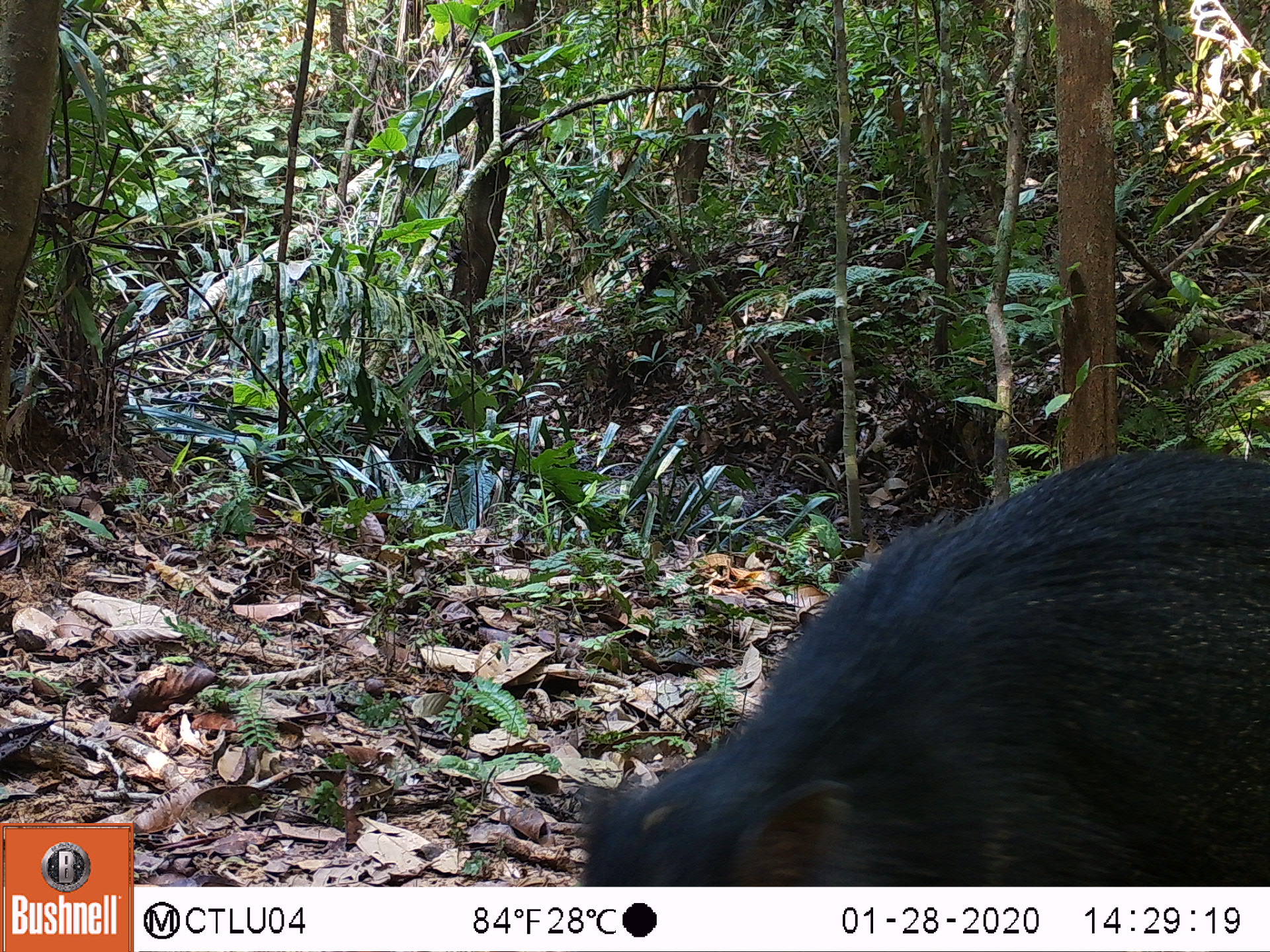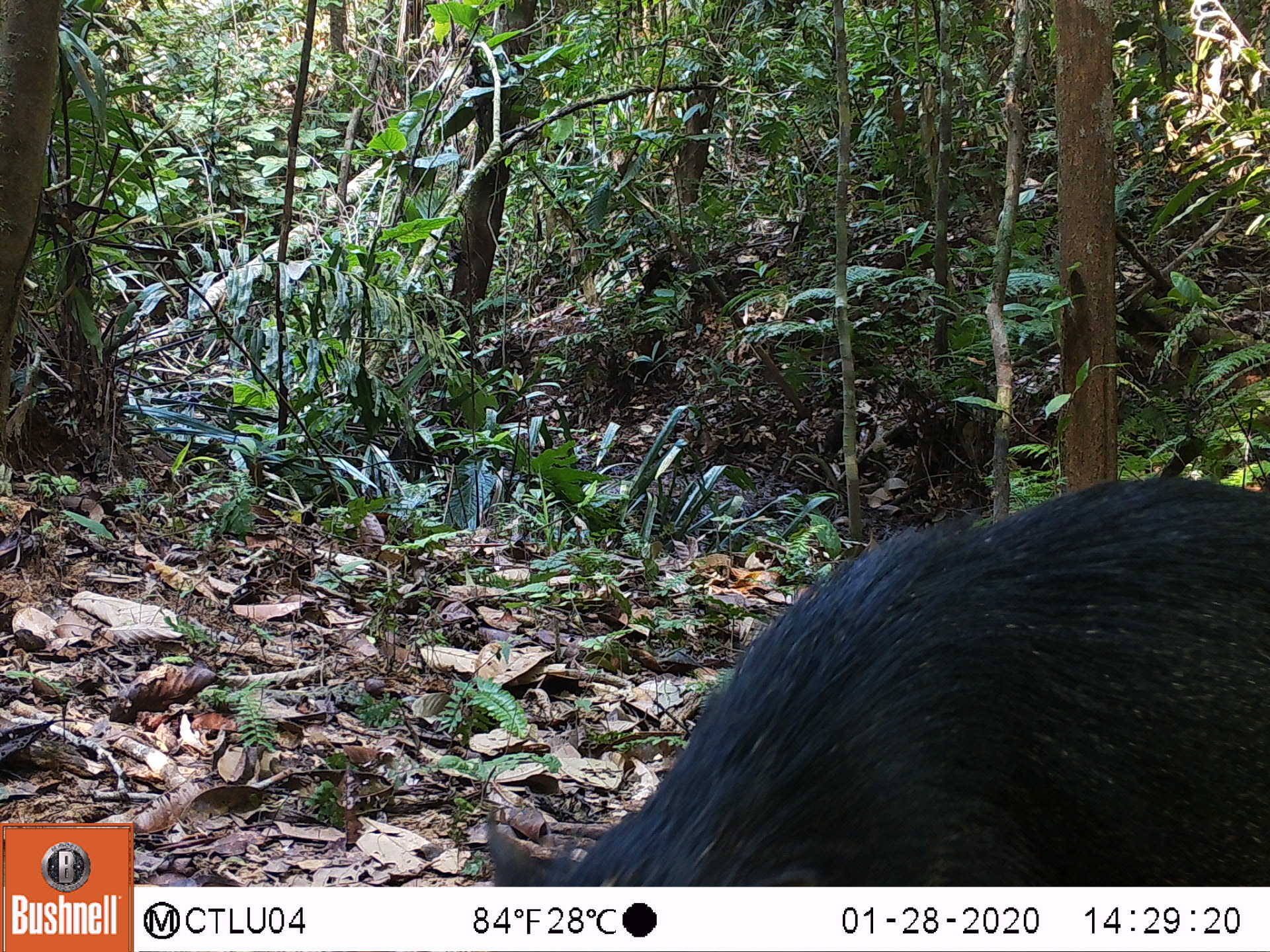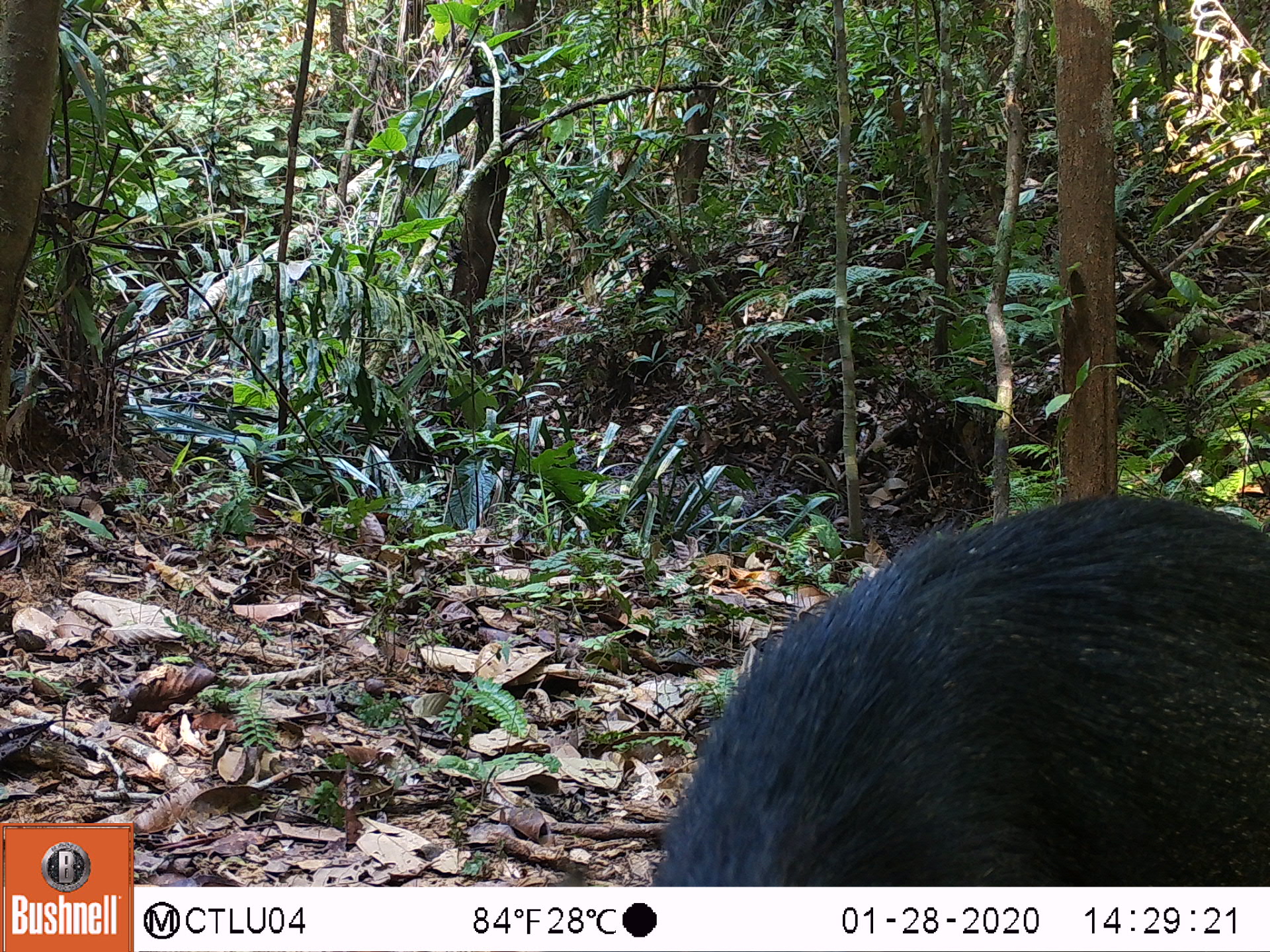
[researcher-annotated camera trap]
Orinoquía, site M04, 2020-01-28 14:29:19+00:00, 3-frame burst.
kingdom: Animalia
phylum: Chordata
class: Mammalia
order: Artiodactyla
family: Tayassuidae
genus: Pecari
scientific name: Pecari tajacu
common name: collared peccary